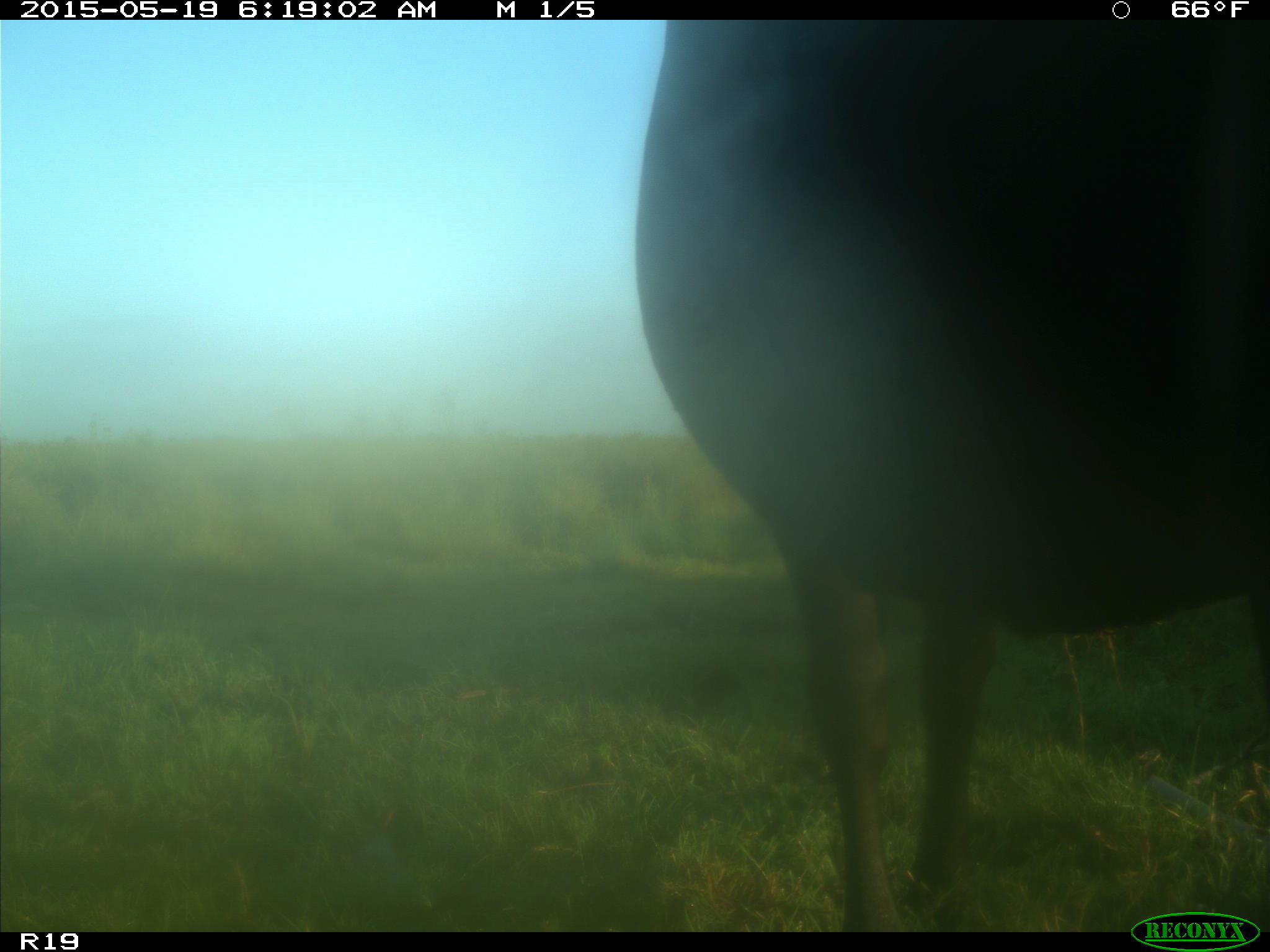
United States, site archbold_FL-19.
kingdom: Animalia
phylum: Chordata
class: Mammalia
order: Artiodactyla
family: Bovidae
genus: Bos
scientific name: Bos taurus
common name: domestic cow